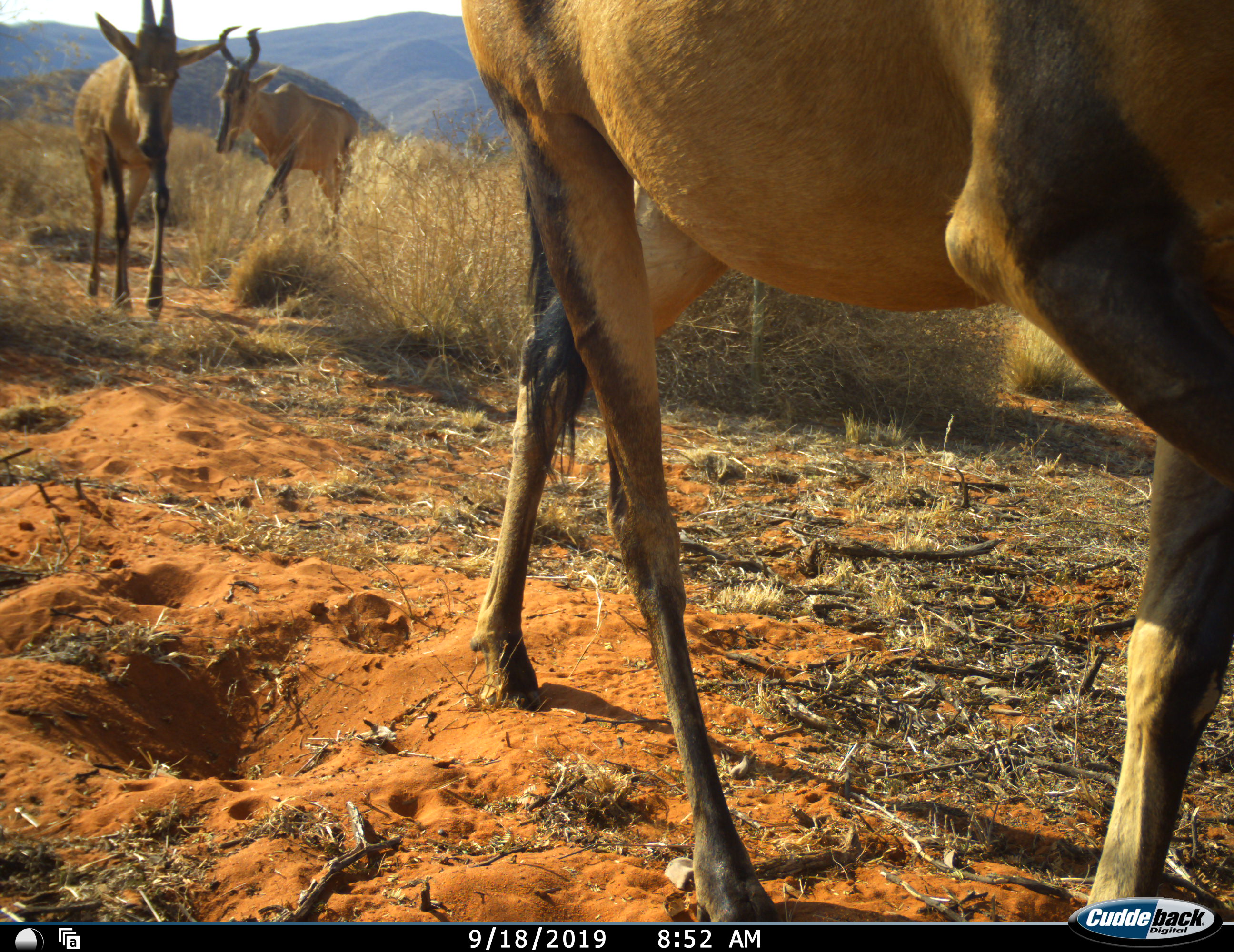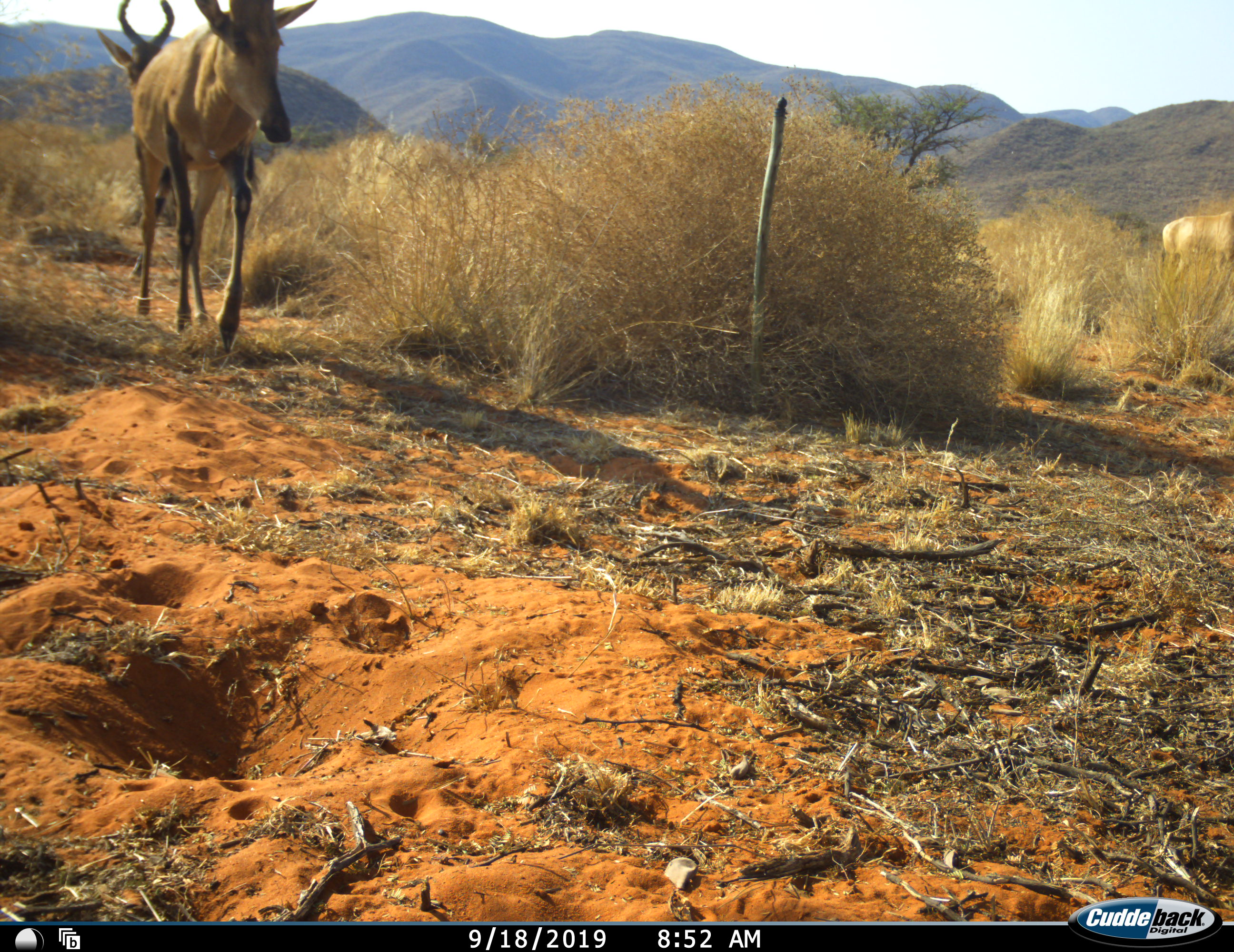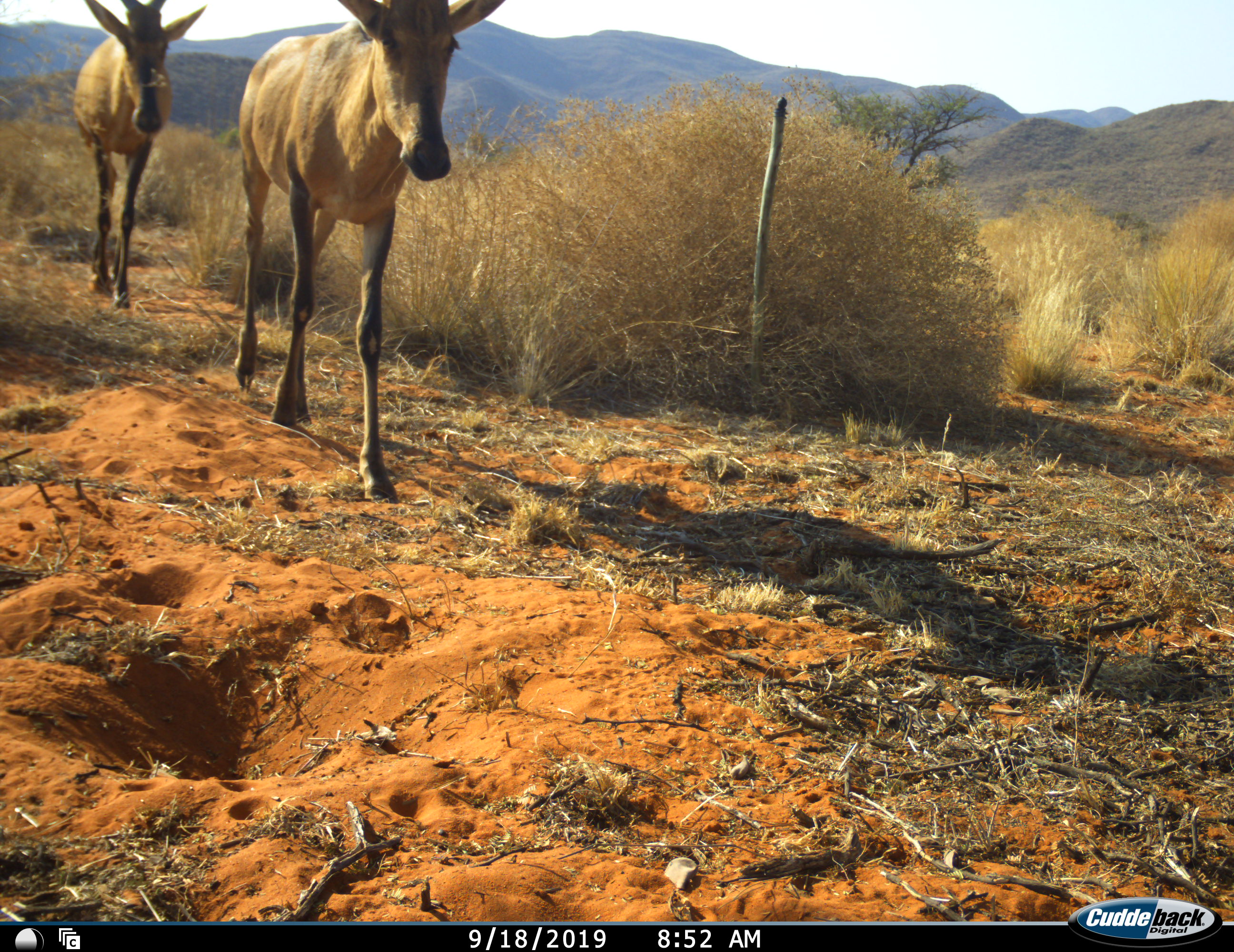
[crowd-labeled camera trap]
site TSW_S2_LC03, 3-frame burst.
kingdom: Animalia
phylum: Chordata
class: Mammalia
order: Artiodactyla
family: Bovidae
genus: Alcelaphus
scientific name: Alcelaphus buselaphus caama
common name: red hartebeest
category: hartebeestred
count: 3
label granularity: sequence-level